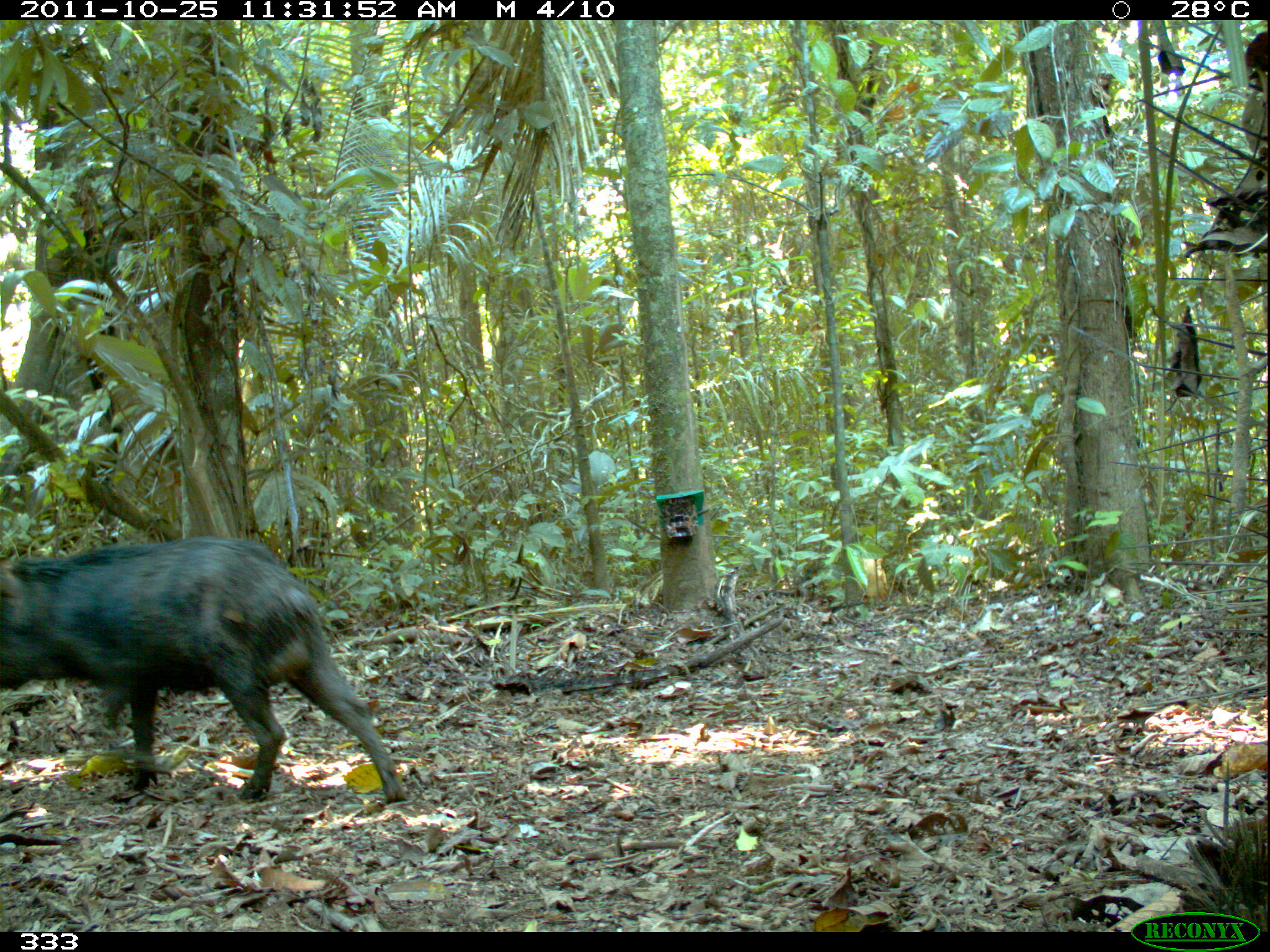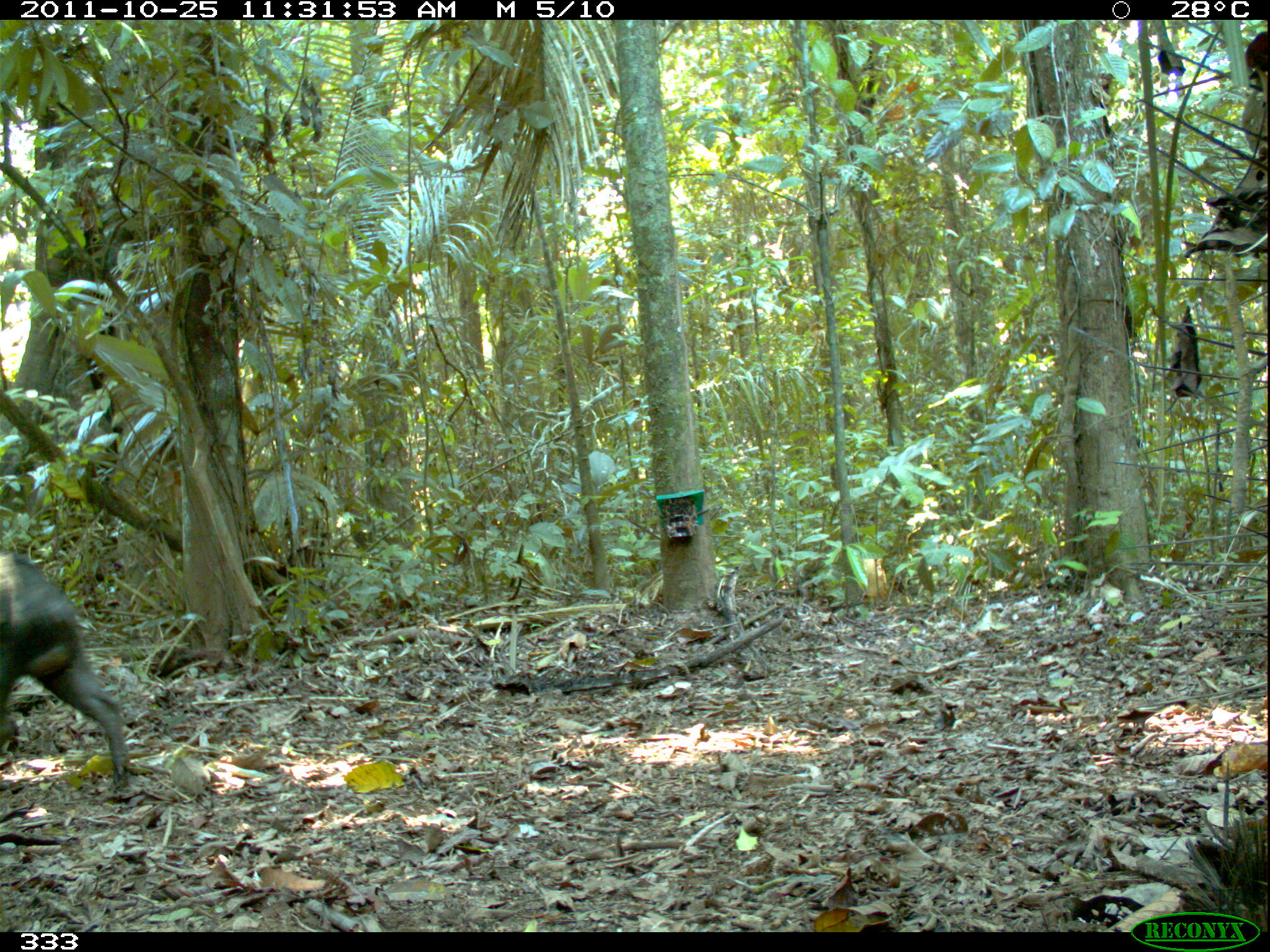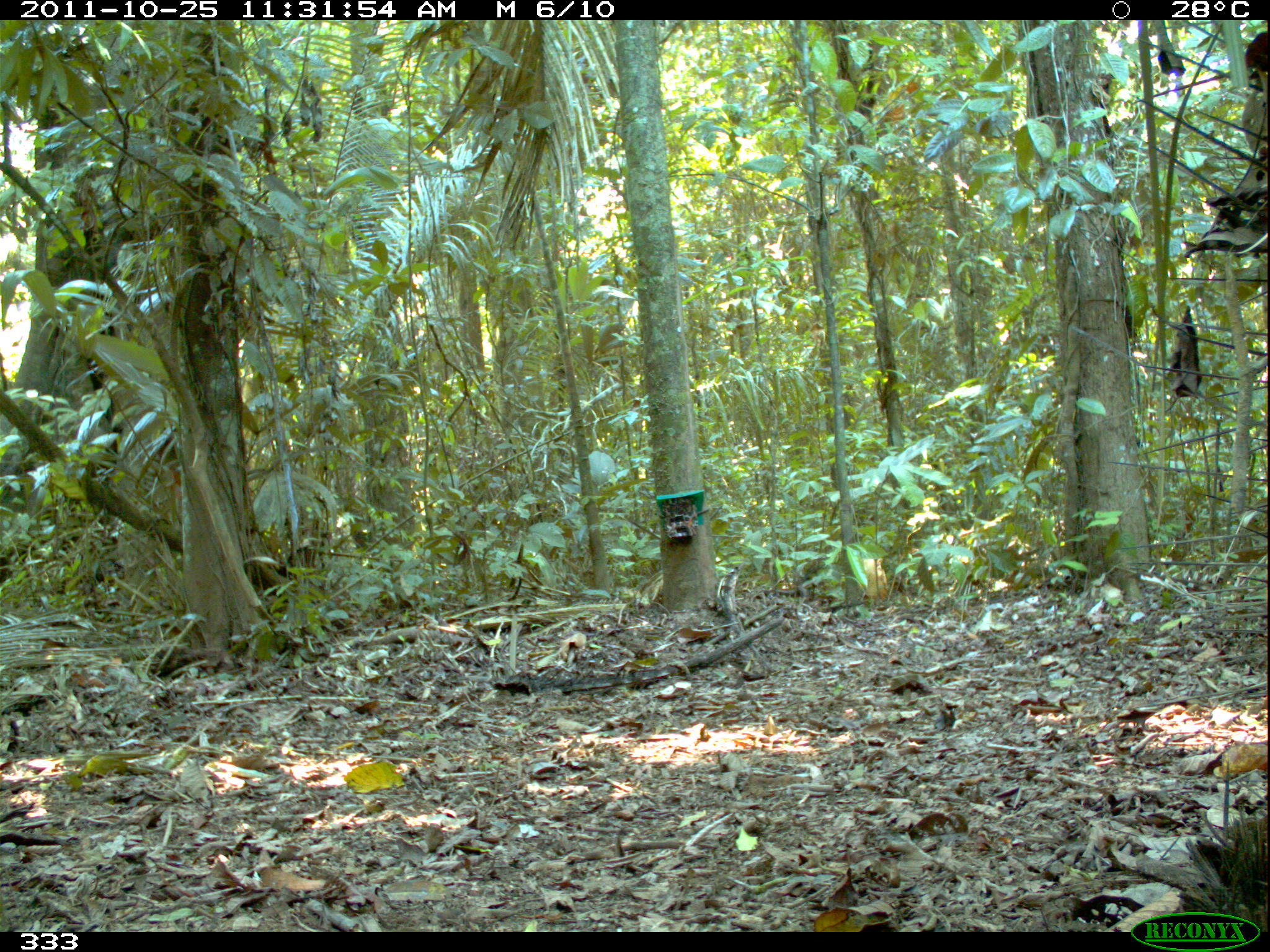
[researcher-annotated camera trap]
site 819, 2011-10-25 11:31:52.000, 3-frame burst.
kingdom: Animalia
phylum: Chordata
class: Mammalia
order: Artiodactyla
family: Tayassuidae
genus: Tayassu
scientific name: Tayassu pecari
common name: white-lipped peccary